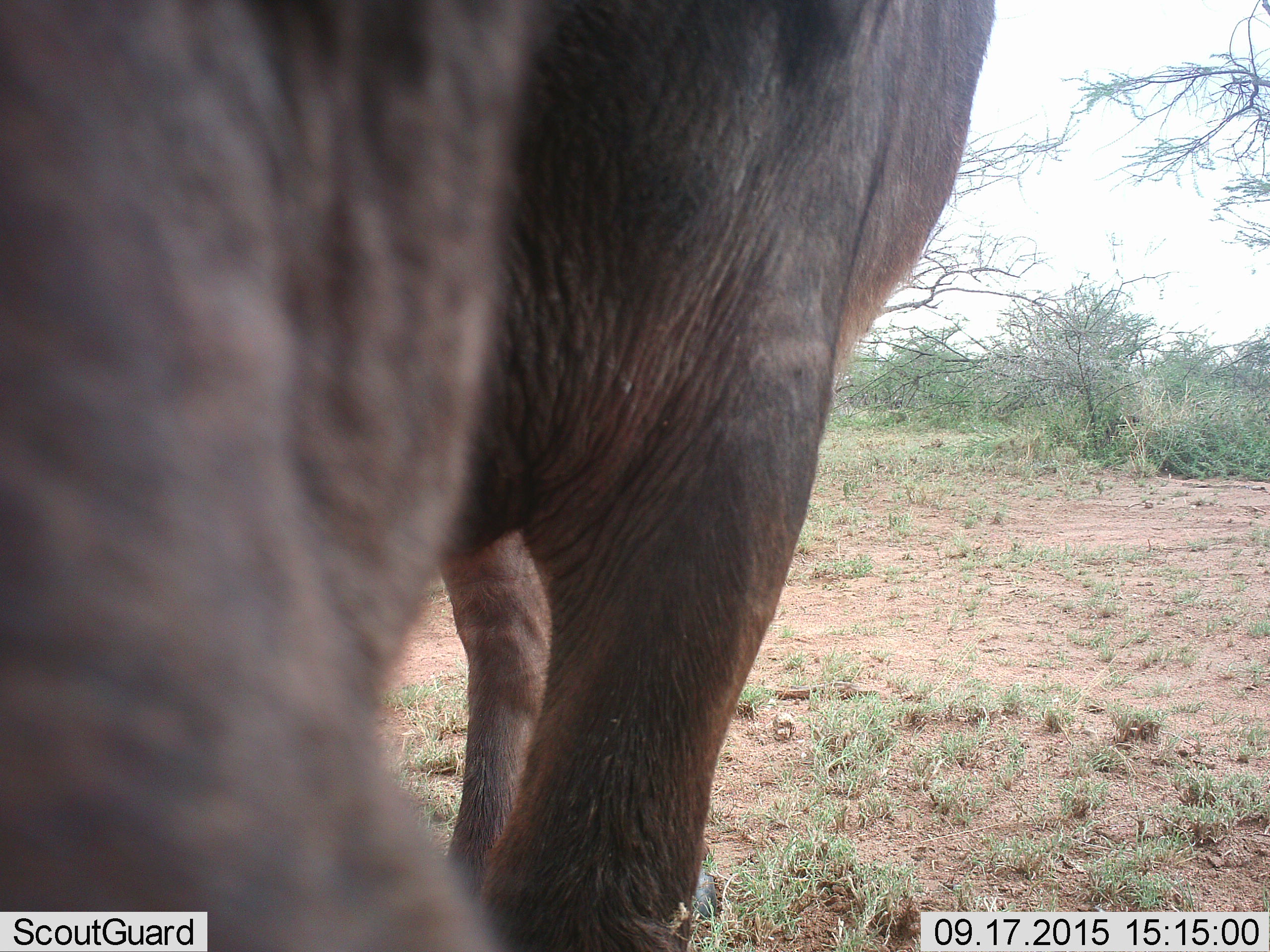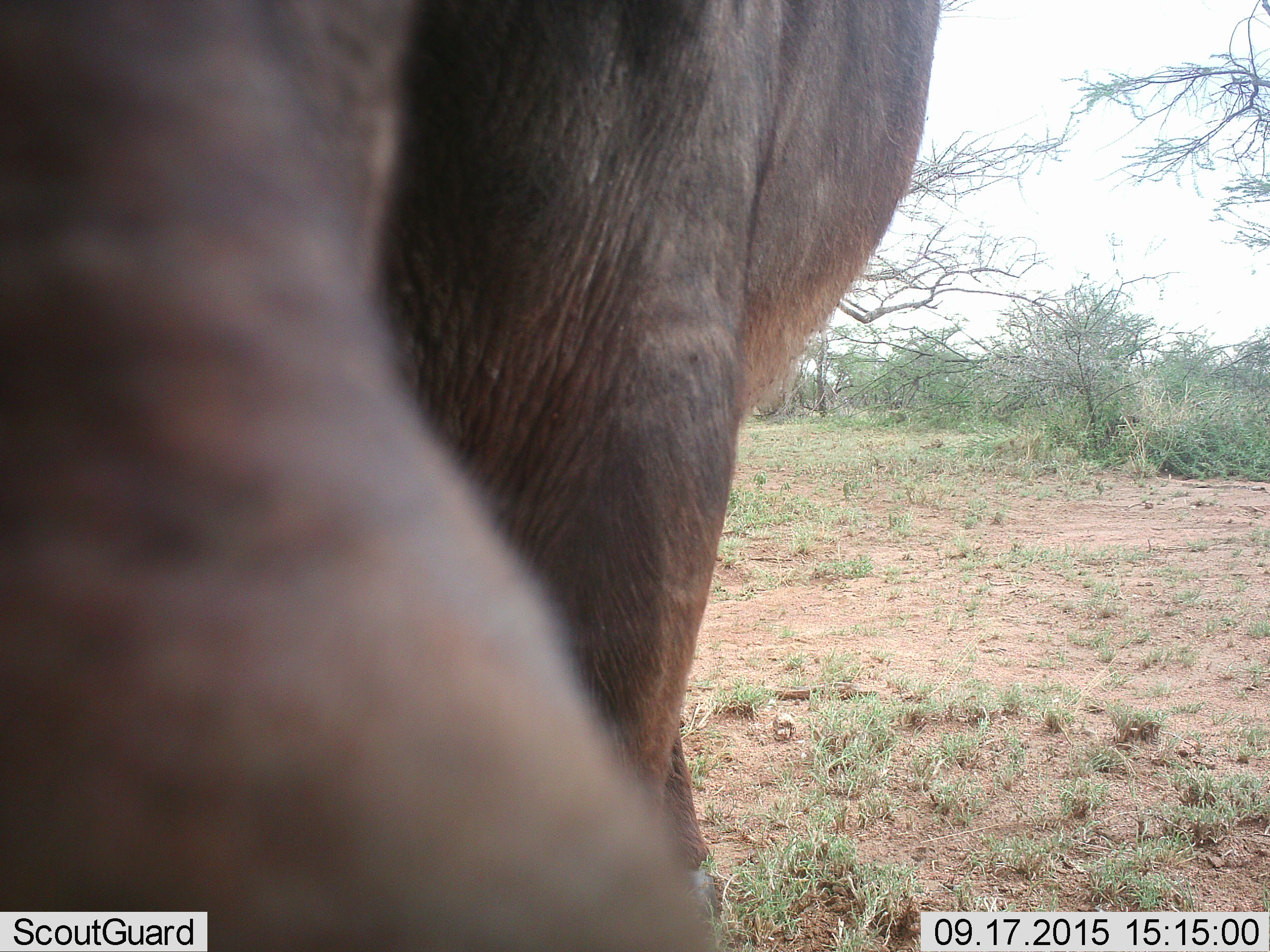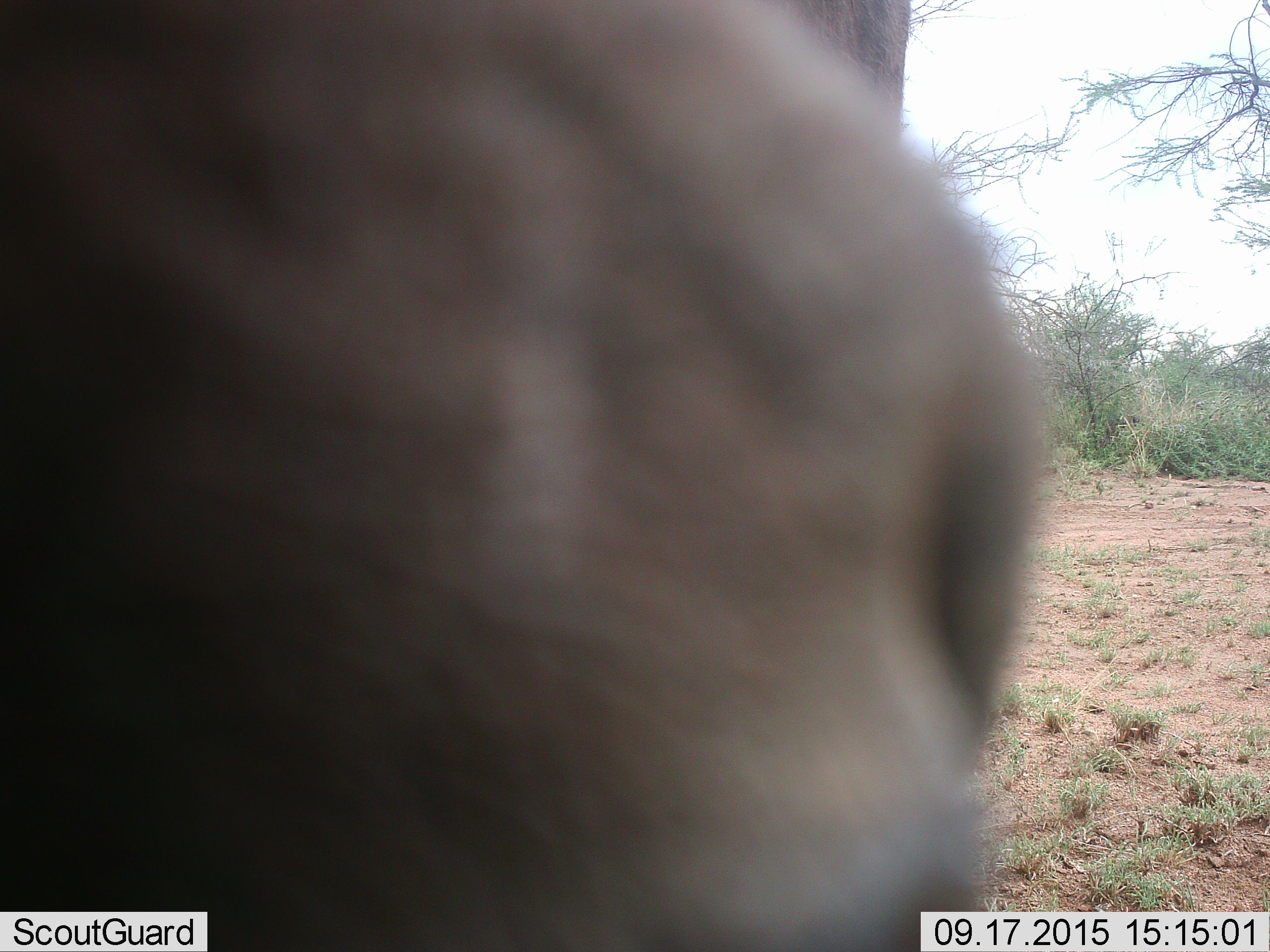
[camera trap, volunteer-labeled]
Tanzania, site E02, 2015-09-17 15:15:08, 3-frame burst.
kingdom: Animalia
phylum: Chordata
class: Mammalia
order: Artiodactyla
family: Bovidae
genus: Syncerus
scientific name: Syncerus caffer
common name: cape buffalo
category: buffalo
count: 1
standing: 100%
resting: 0%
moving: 12%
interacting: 12%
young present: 12%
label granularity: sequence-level